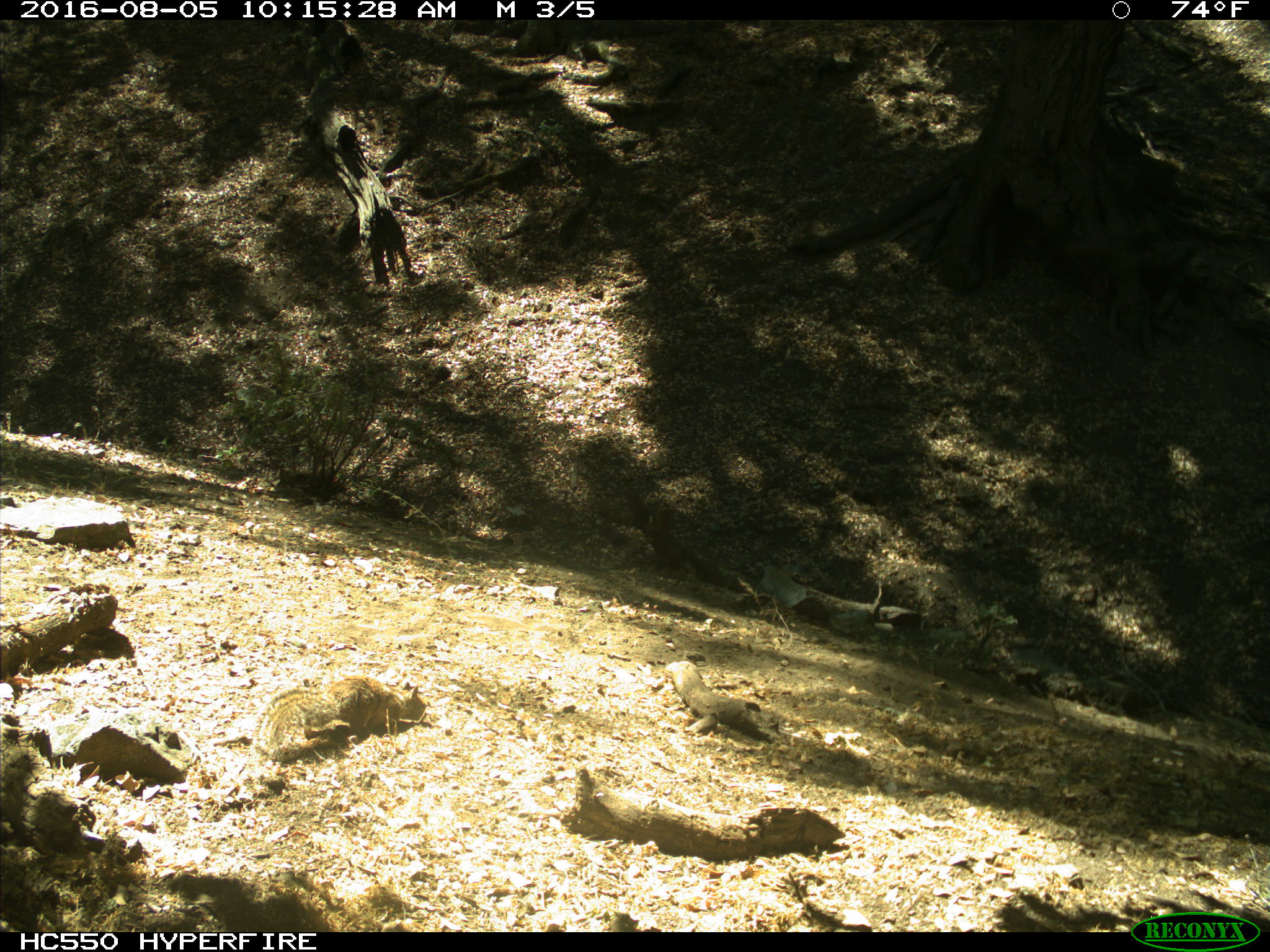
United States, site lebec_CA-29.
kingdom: Animalia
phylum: Chordata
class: Mammalia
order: Rodentia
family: Sciuridae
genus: Otospermophilus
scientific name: Otospermophilus beecheyi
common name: california ground squirrel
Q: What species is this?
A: Otospermophilus beecheyi (california ground squirrel).